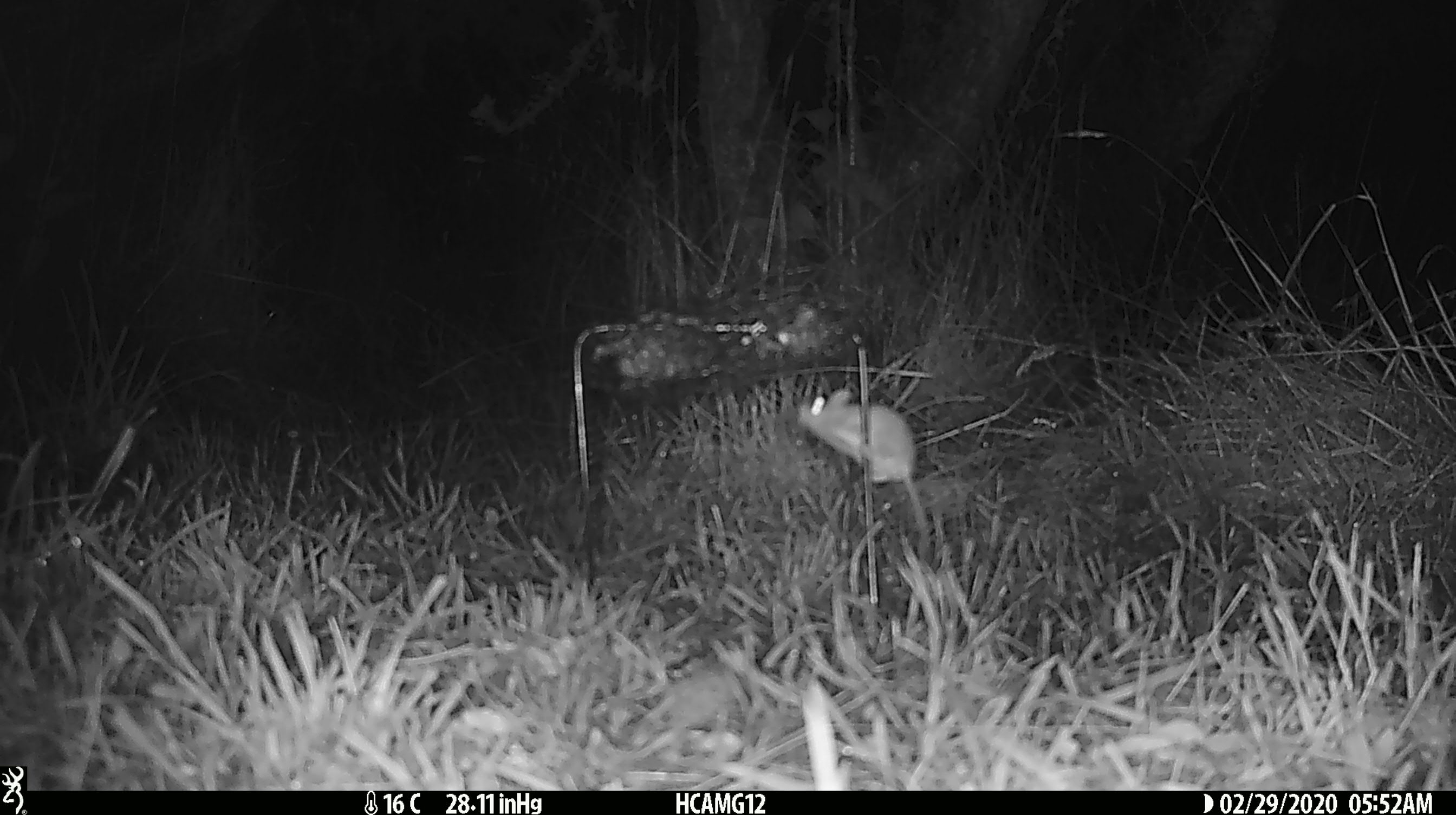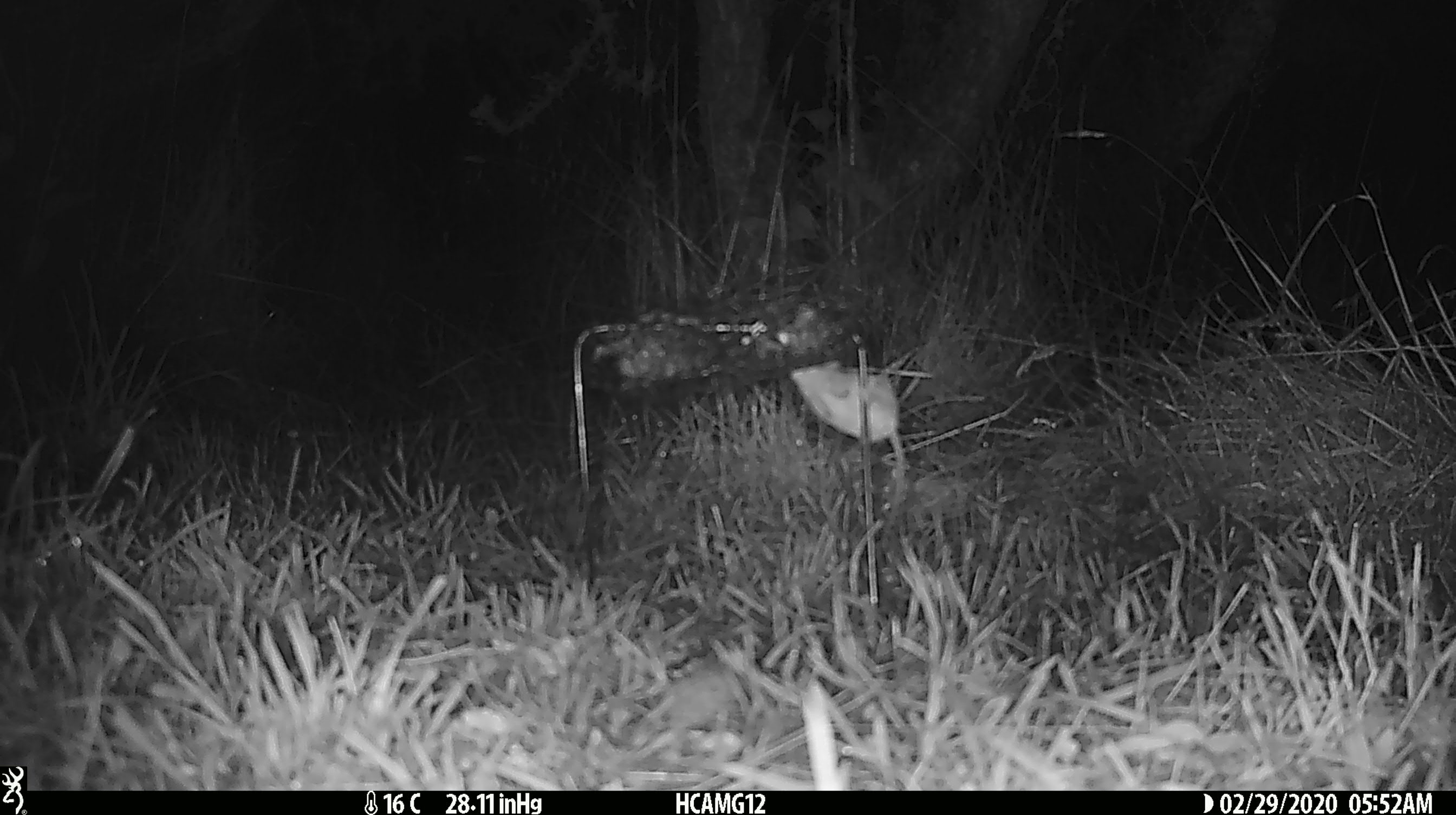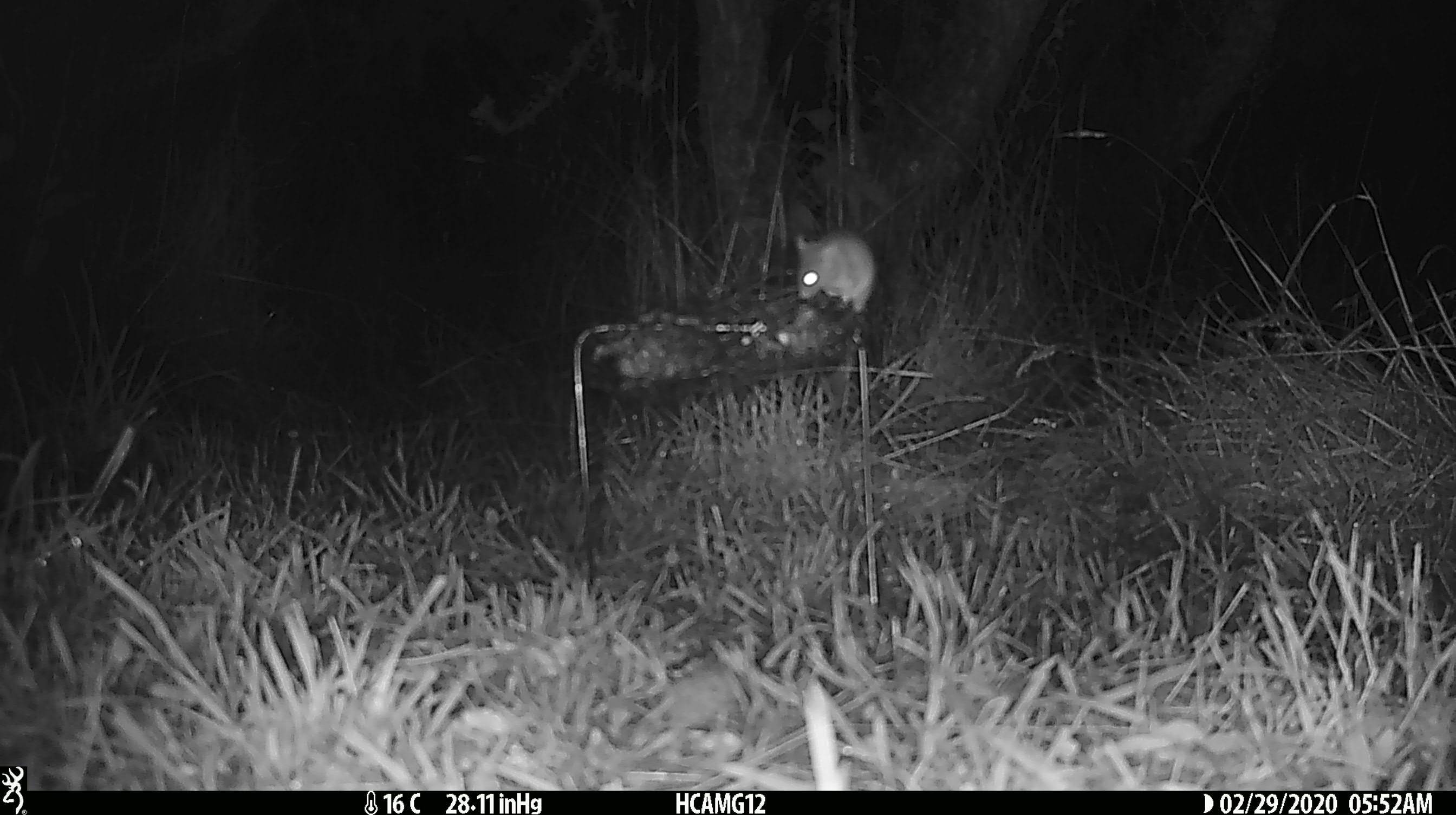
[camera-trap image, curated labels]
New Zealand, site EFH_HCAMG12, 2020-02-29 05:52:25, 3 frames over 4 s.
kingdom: Animalia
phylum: Chordata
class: Mammalia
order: Rodentia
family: Muridae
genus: Mus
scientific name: Mus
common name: mouse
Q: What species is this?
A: Mouse (Mus).